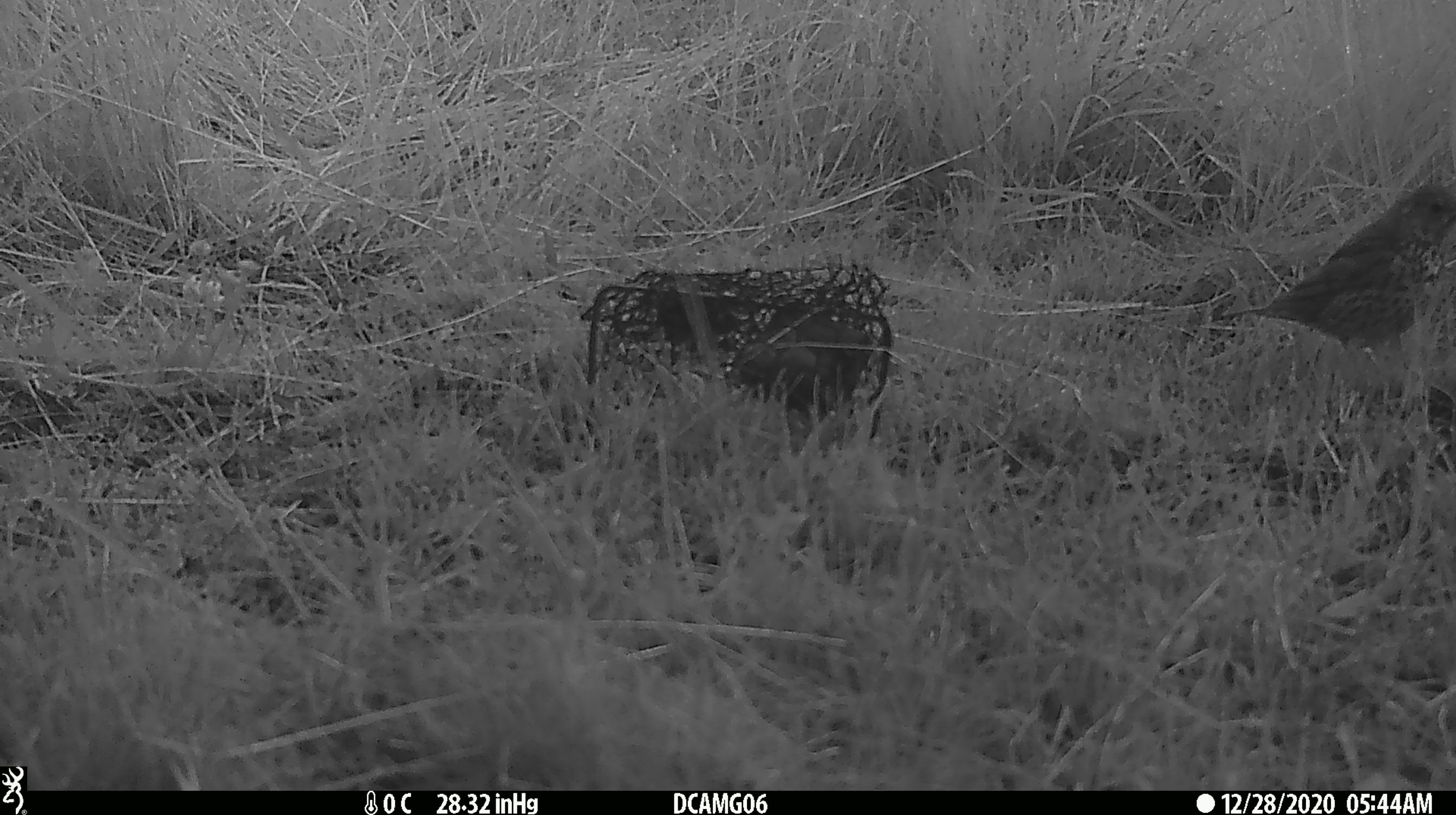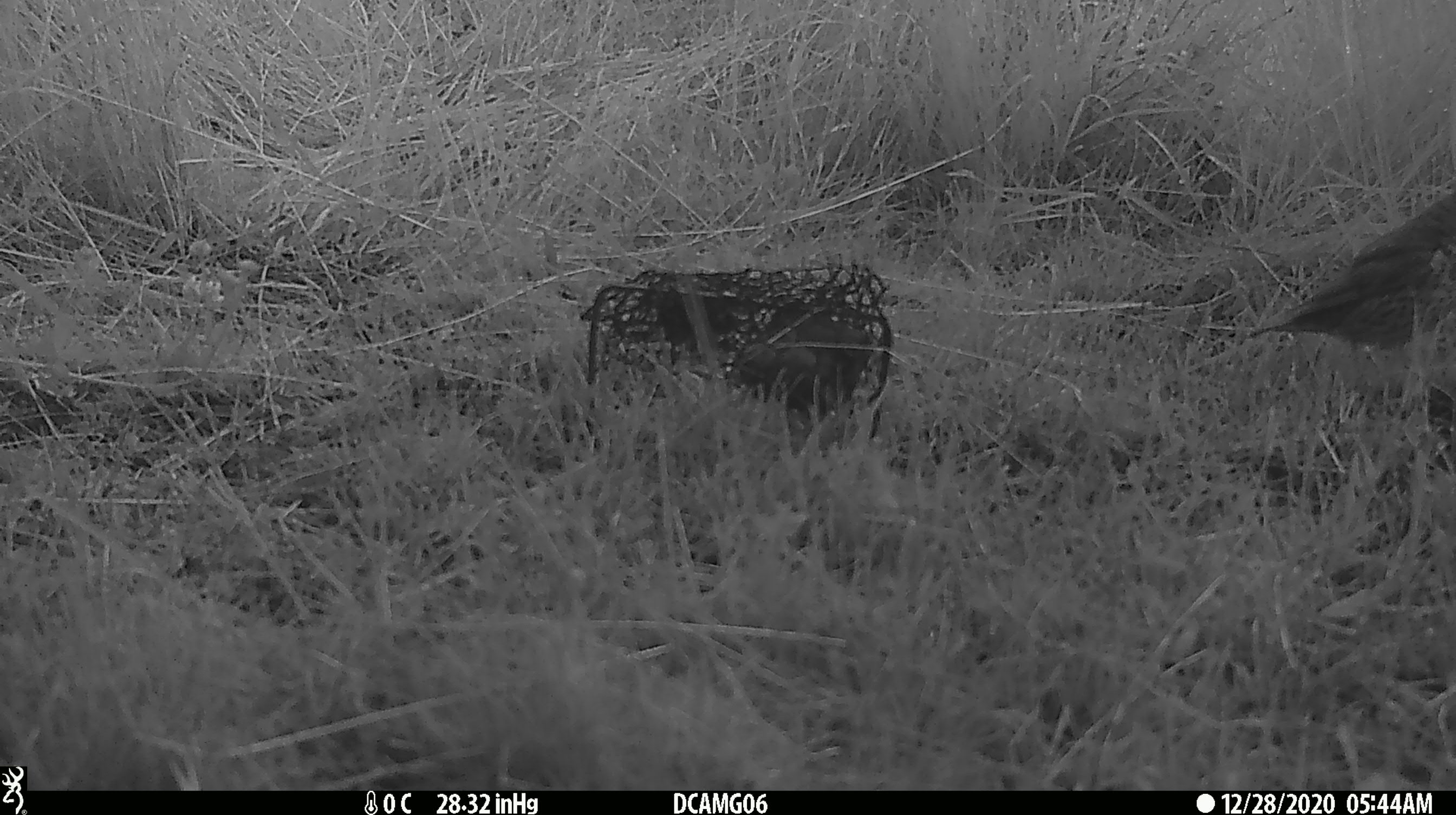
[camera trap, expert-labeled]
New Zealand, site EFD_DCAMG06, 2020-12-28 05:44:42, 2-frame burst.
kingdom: Animalia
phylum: Chordata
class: Aves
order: Passeriformes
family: Turdidae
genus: Turdus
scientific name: Turdus philomelos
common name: song thrush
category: thrush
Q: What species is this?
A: Thrush (song thrush) (Turdus philomelos).